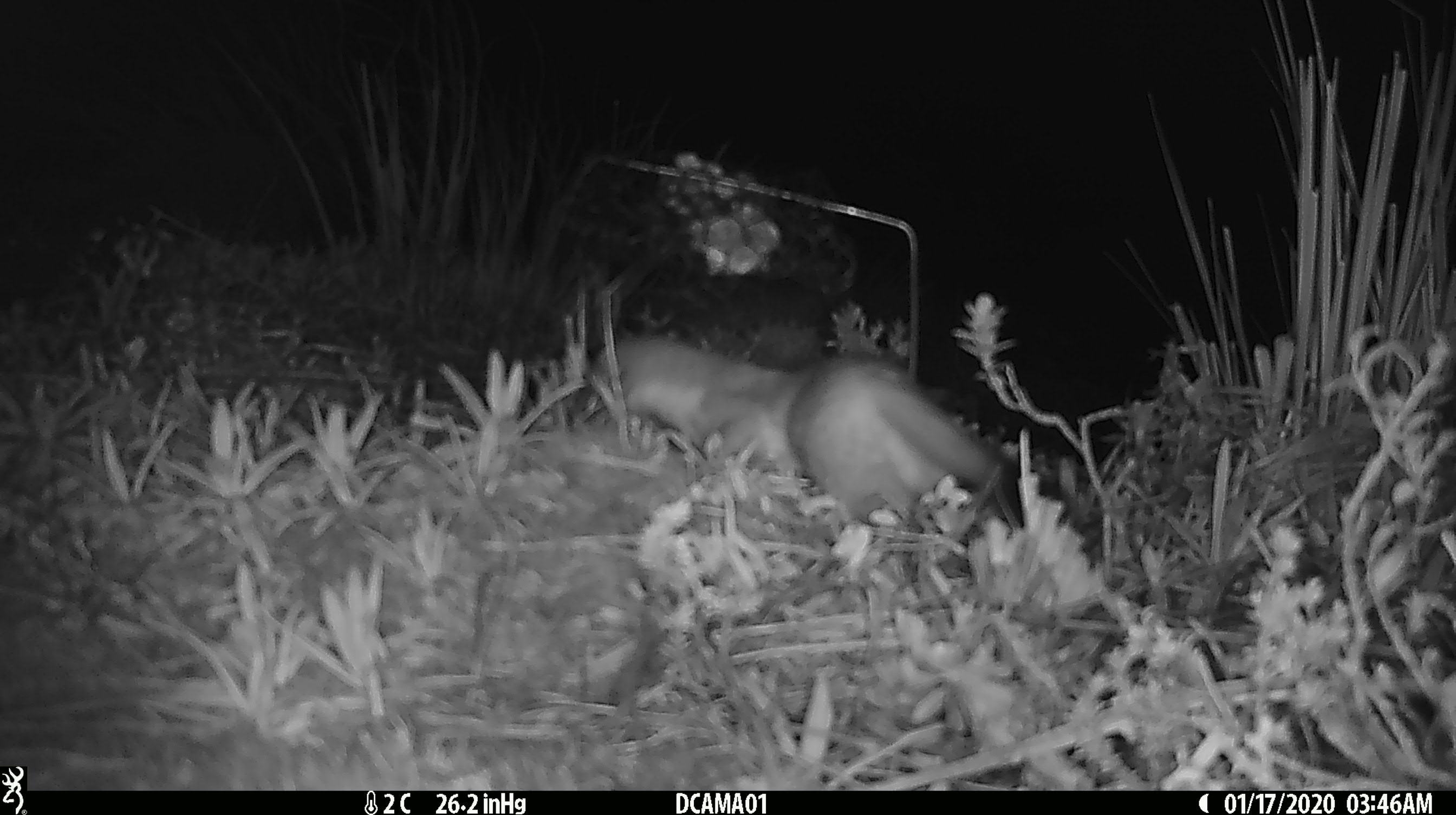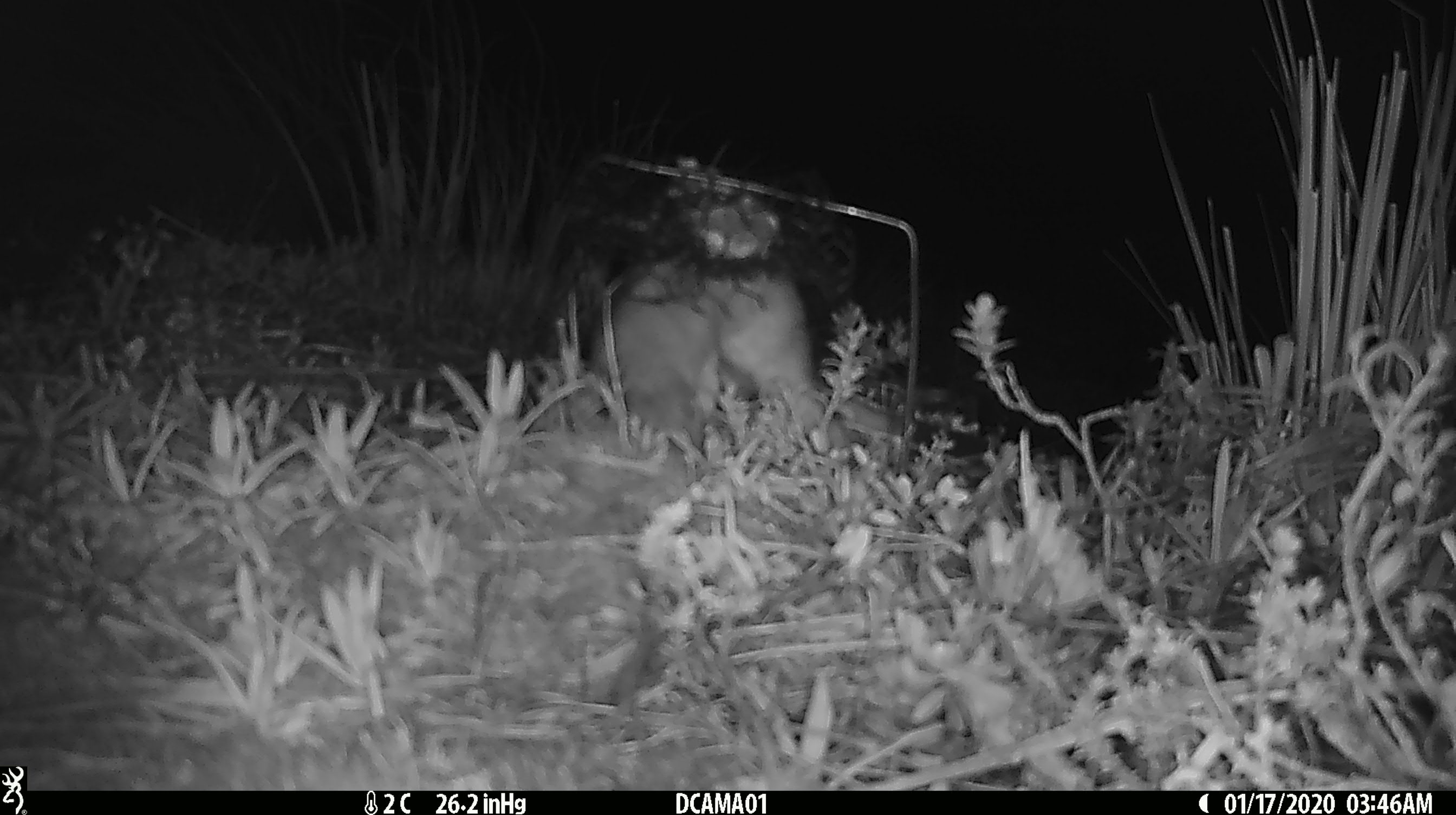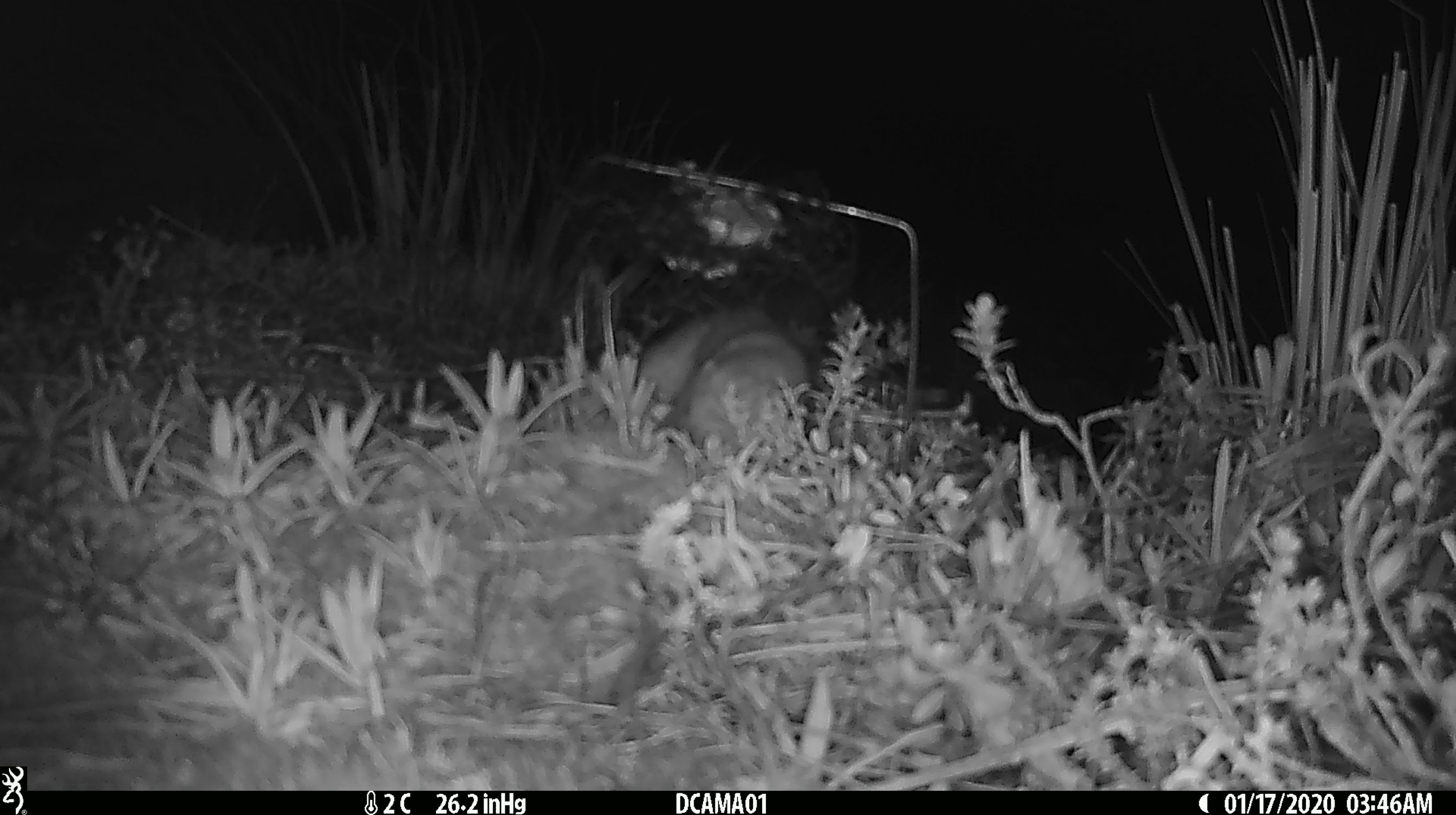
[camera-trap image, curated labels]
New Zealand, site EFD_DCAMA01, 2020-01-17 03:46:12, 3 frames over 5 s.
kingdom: Animalia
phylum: Chordata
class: Mammalia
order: Carnivora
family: Mustelidae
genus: Mustela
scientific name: Mustela erminea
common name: stoat